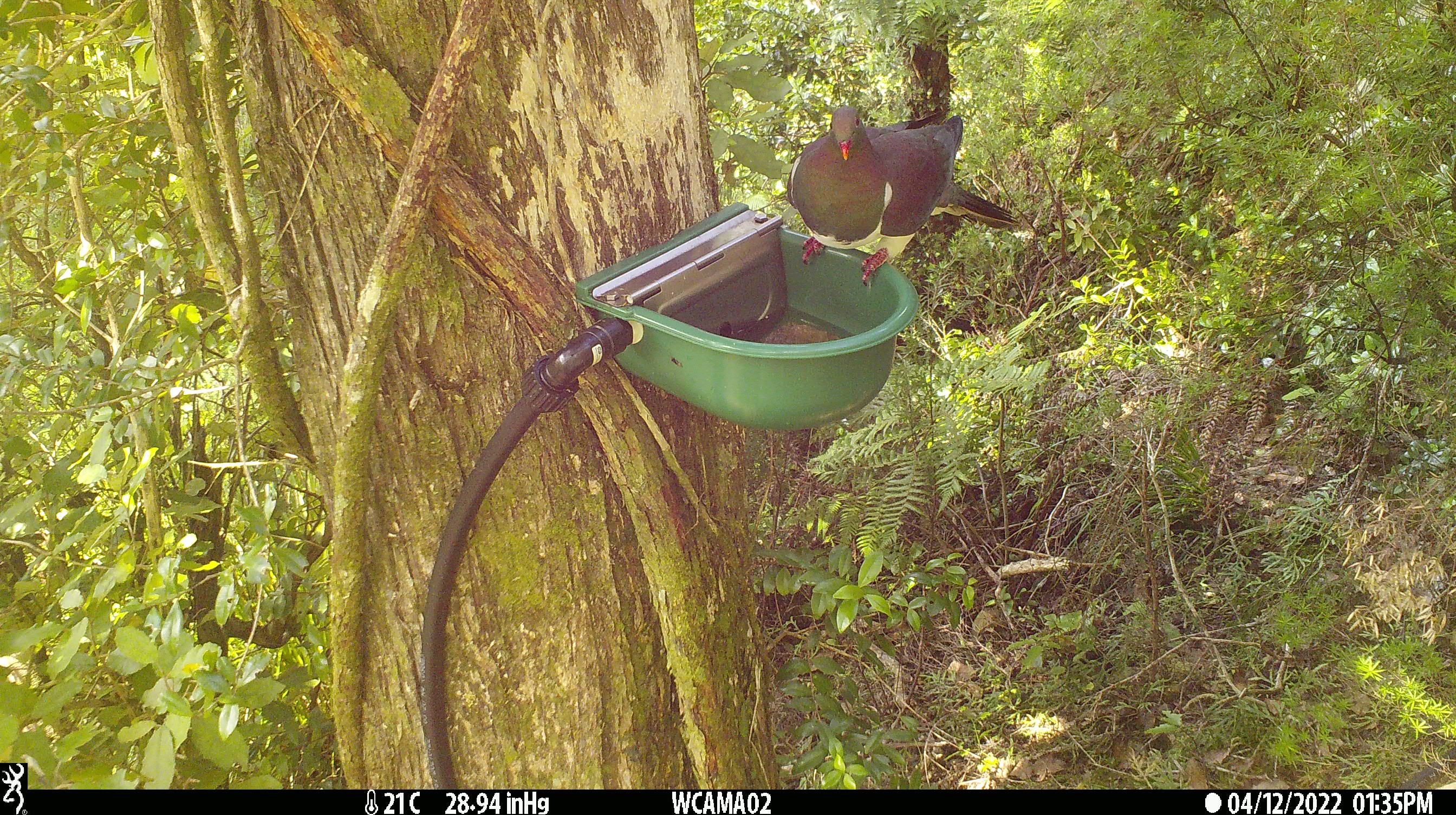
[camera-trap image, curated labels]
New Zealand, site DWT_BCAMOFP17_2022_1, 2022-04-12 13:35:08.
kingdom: Animalia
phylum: Chordata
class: Aves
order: Columbiformes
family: Columbidae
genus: Hemiphaga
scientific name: Hemiphaga novaeseelandiae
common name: new zealand pigeon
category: kereru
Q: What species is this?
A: Kereru (new zealand pigeon) (Hemiphaga novaeseelandiae).